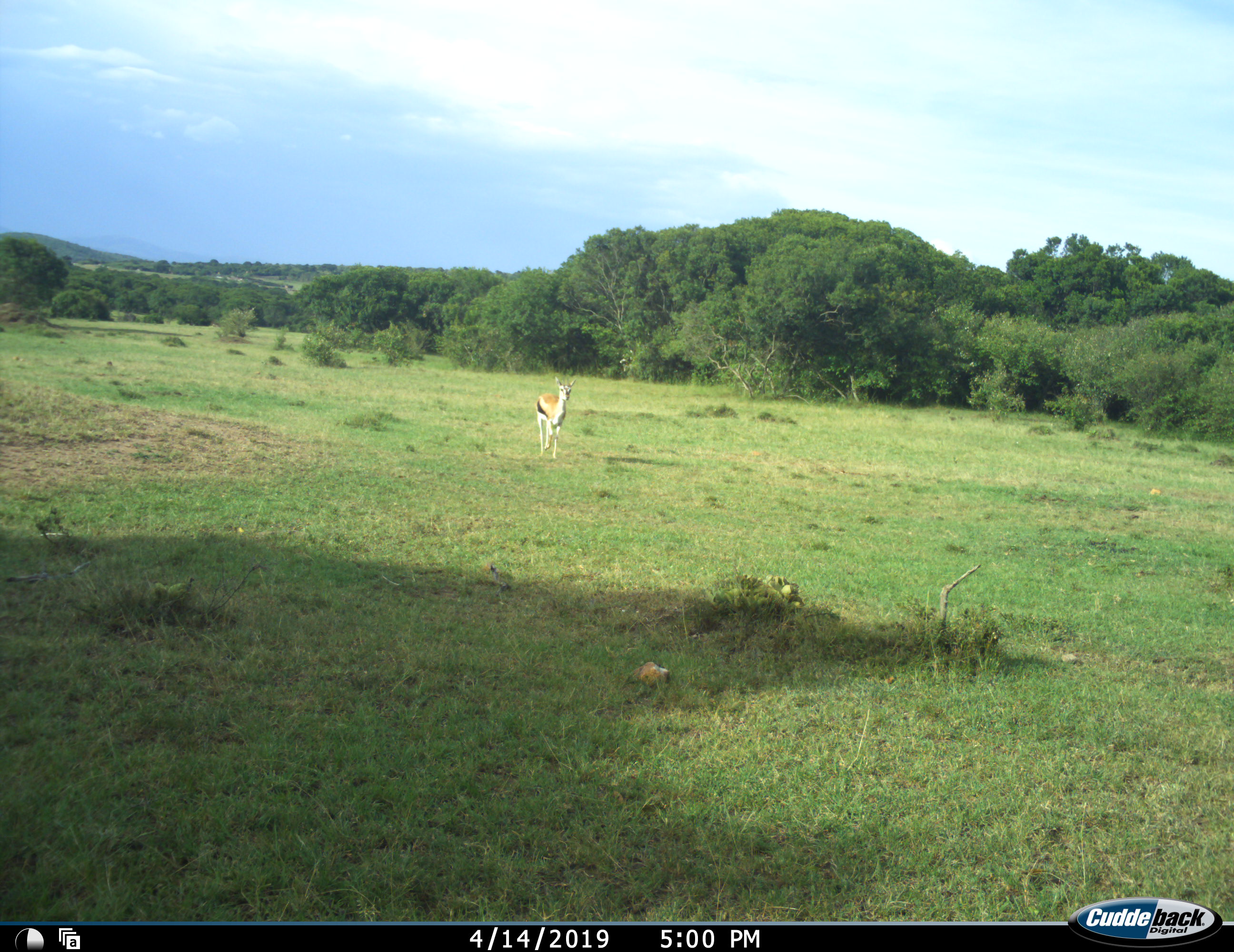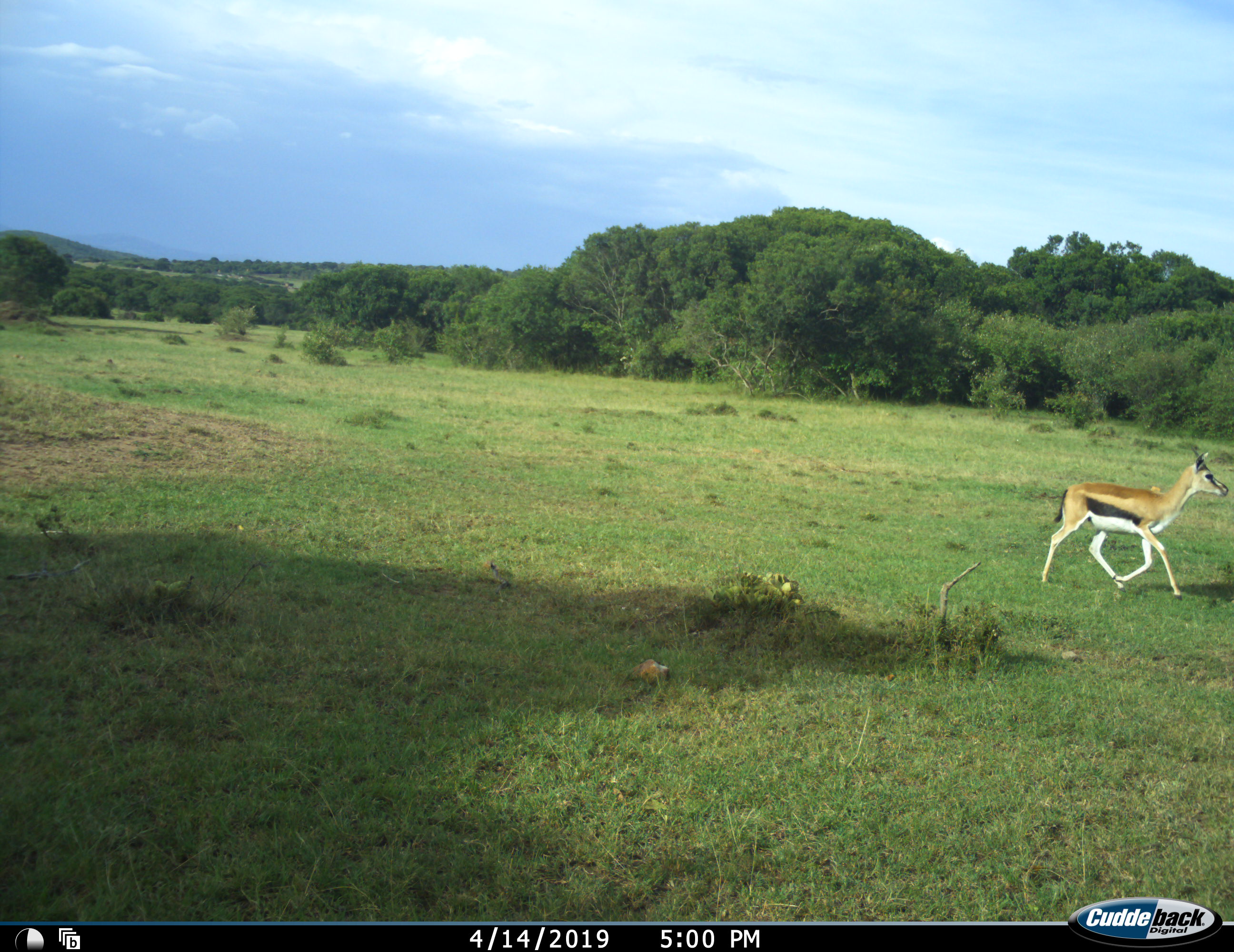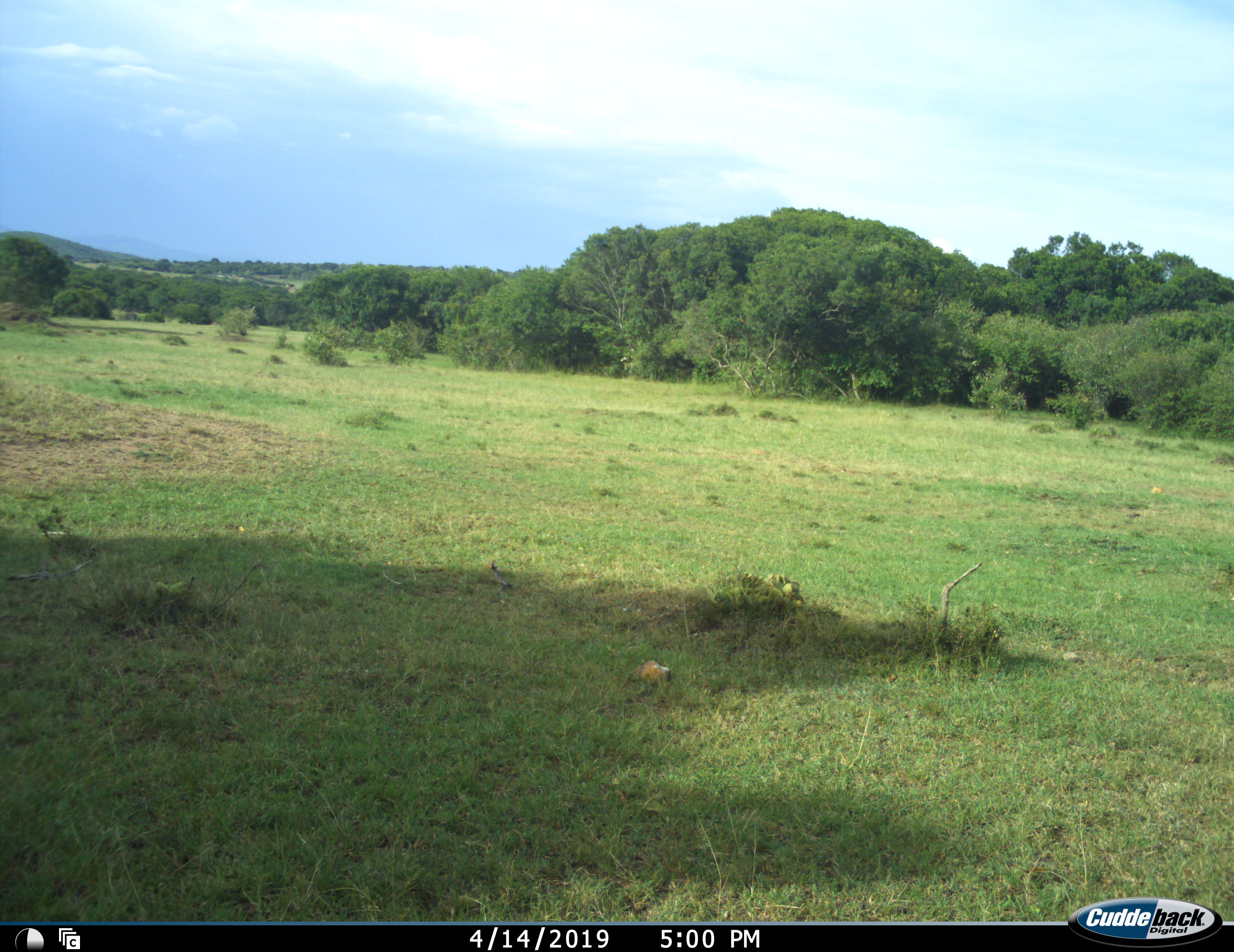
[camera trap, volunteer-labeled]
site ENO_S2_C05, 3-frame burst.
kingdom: Animalia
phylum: Chordata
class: Mammalia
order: Artiodactyla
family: Bovidae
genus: Eudorcas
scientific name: Eudorcas thomsonii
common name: thomson's gazelle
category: gazellethomsons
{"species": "gazellethomsons (thomson's gazelle) (Eudorcas thomsonii)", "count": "1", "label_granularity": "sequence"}